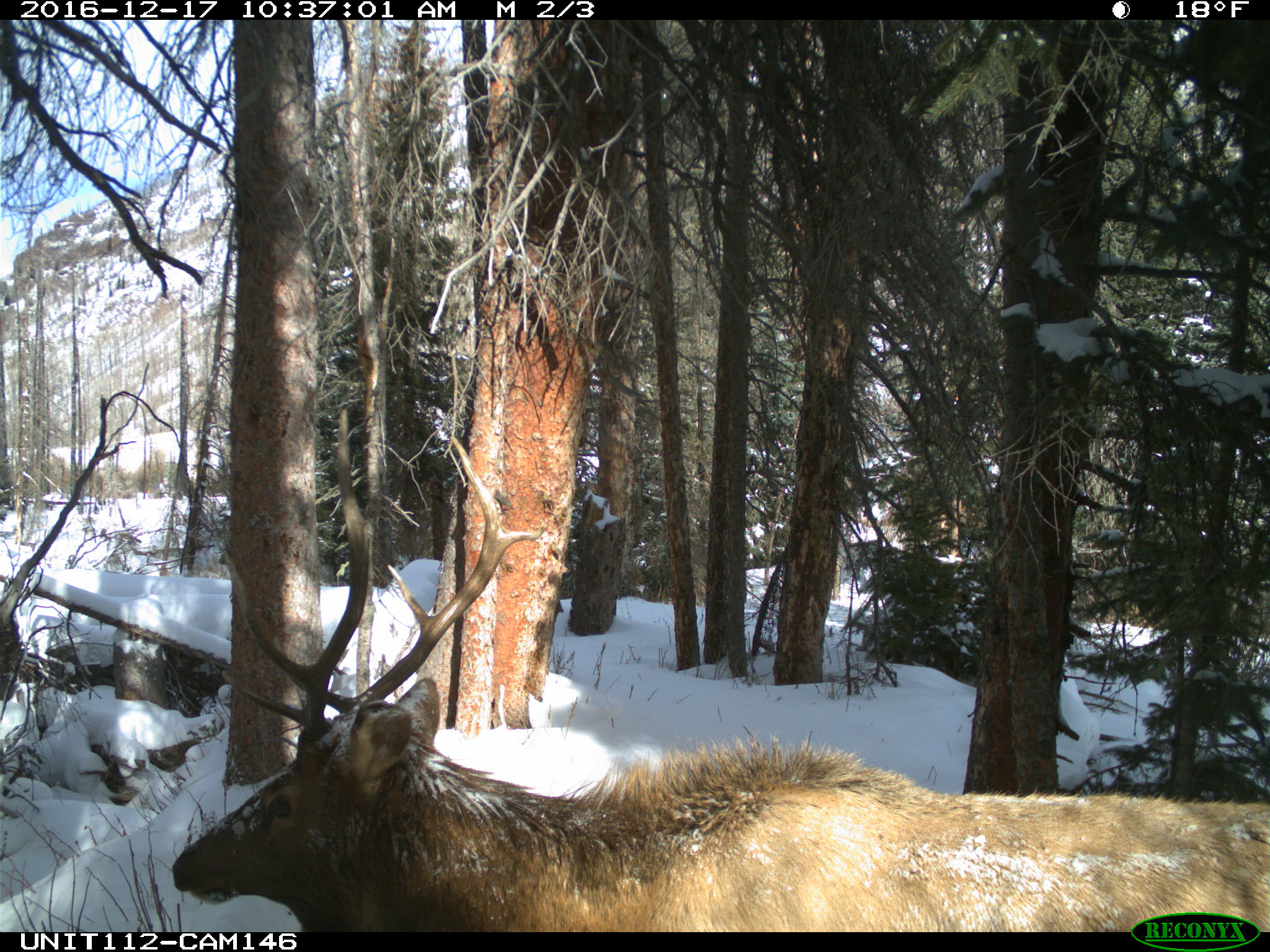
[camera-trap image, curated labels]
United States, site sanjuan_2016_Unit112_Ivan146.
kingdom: Animalia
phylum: Chordata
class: Mammalia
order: Artiodactyla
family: Cervidae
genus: Cervus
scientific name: Cervus elaphus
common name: red deer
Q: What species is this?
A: Cervus elaphus (red deer).